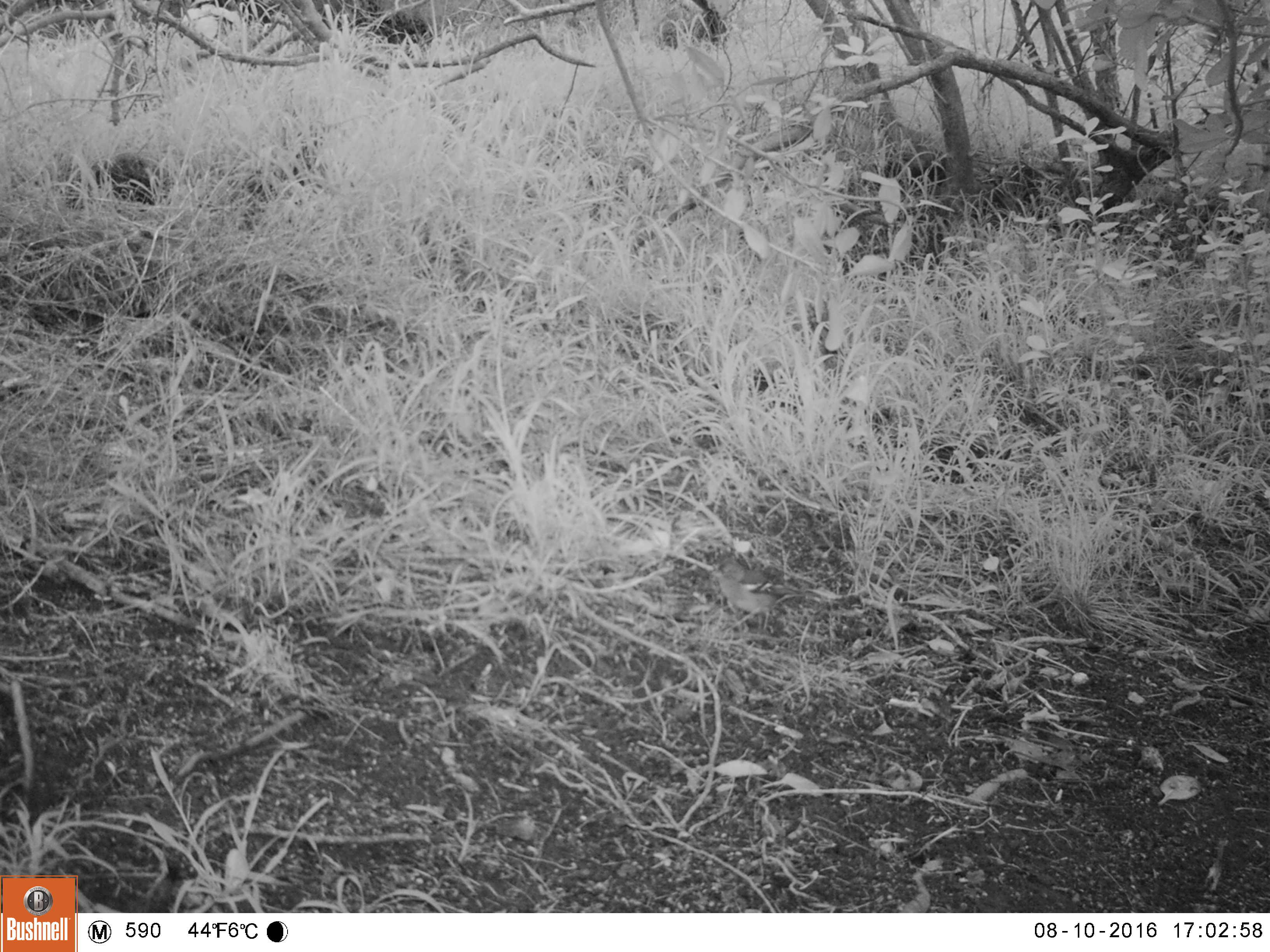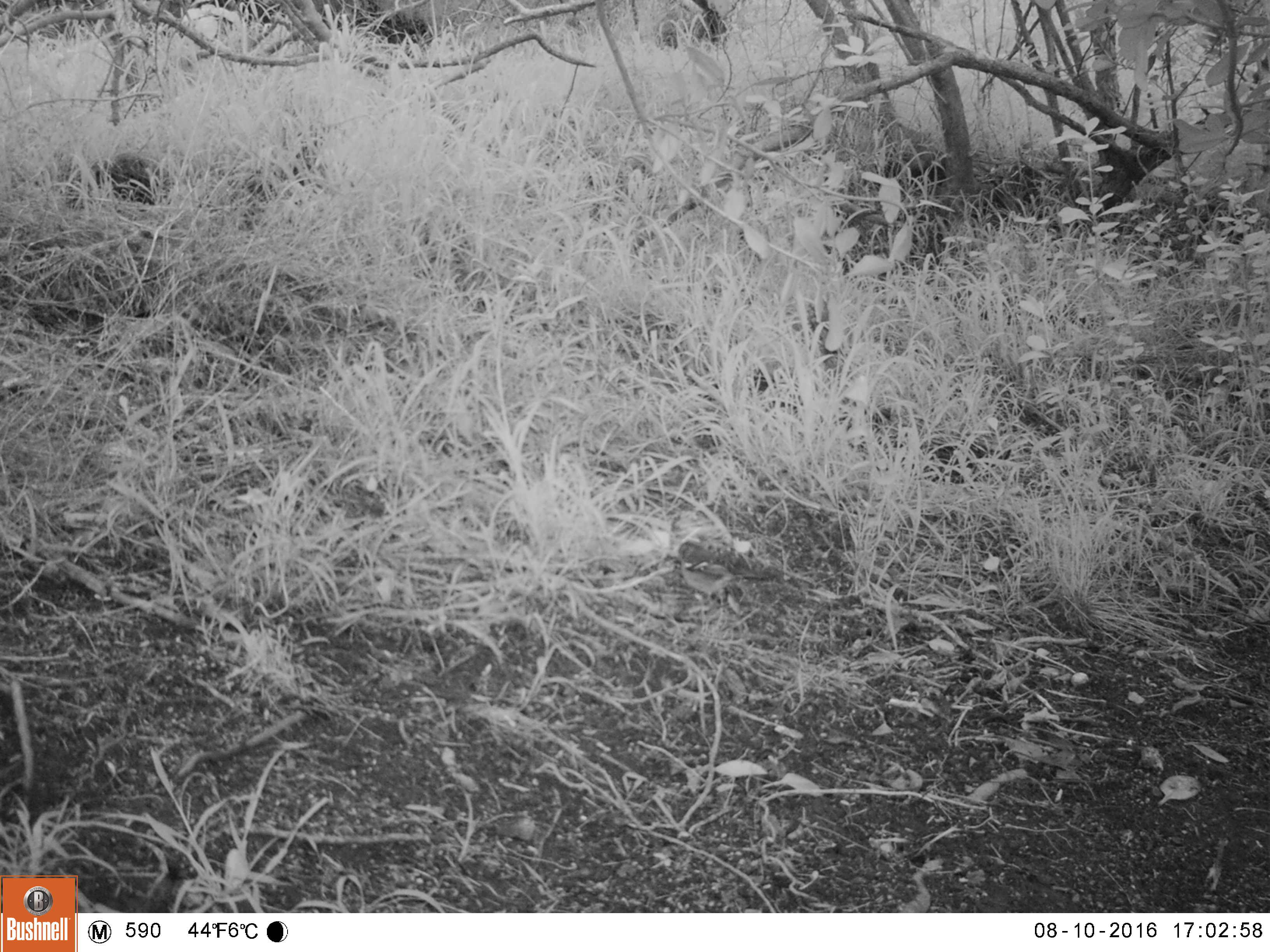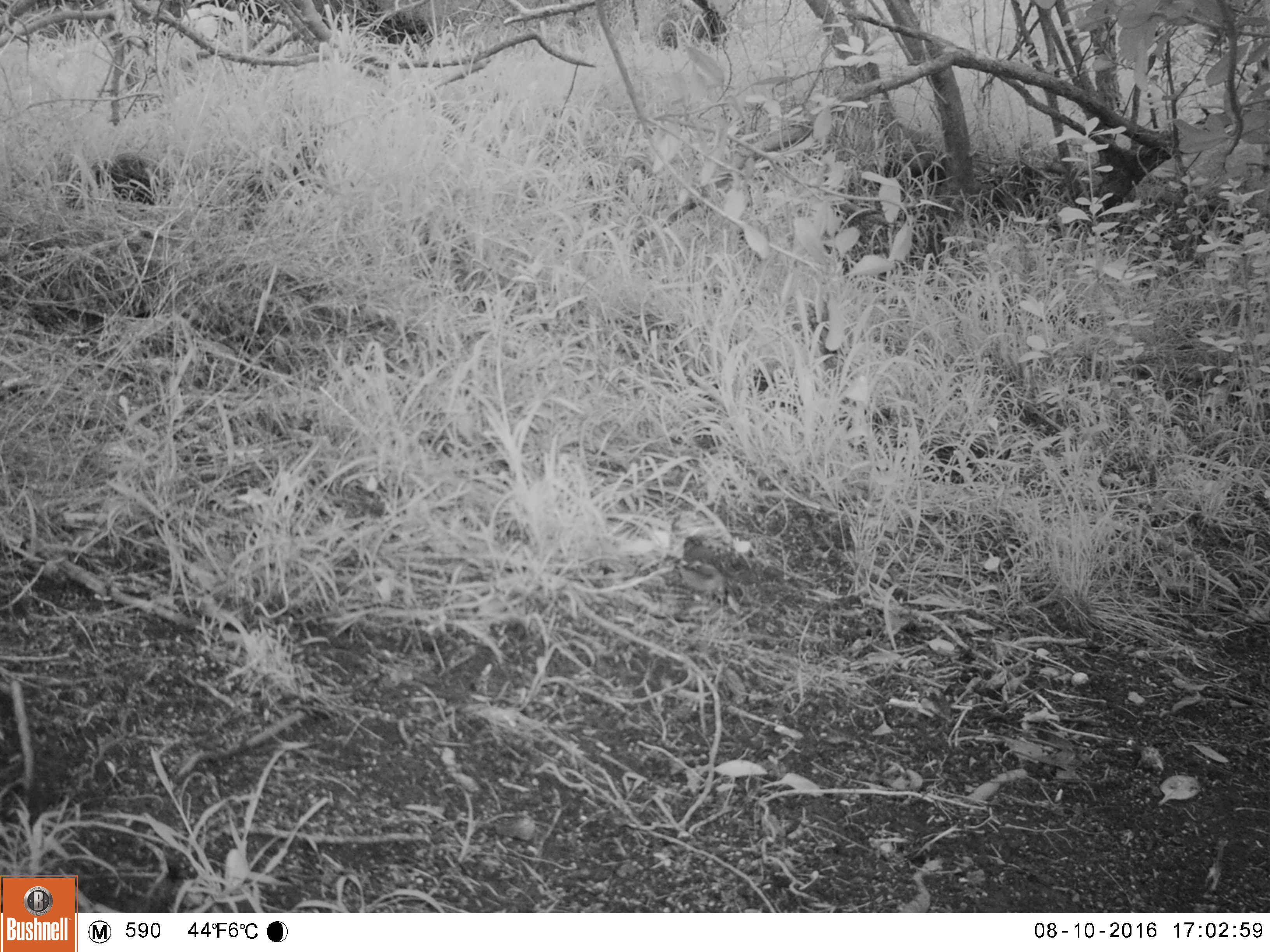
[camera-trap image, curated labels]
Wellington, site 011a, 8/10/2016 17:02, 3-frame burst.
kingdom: Animalia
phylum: Chordata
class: Aves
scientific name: Aves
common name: bird